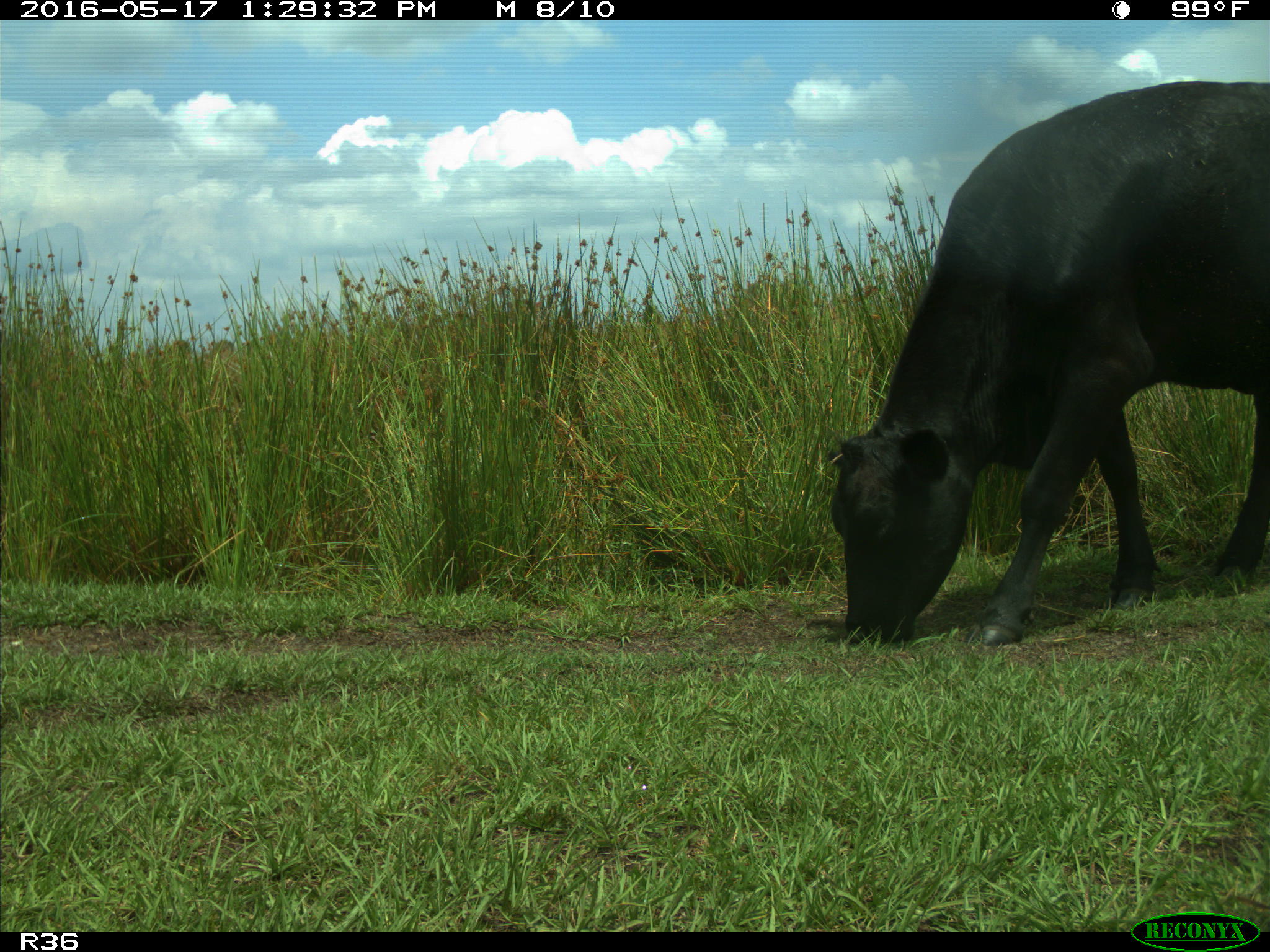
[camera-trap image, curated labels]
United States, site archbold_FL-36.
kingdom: Animalia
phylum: Chordata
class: Mammalia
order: Artiodactyla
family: Bovidae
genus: Bos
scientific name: Bos taurus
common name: domestic cow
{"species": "Bos taurus (domestic cow)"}